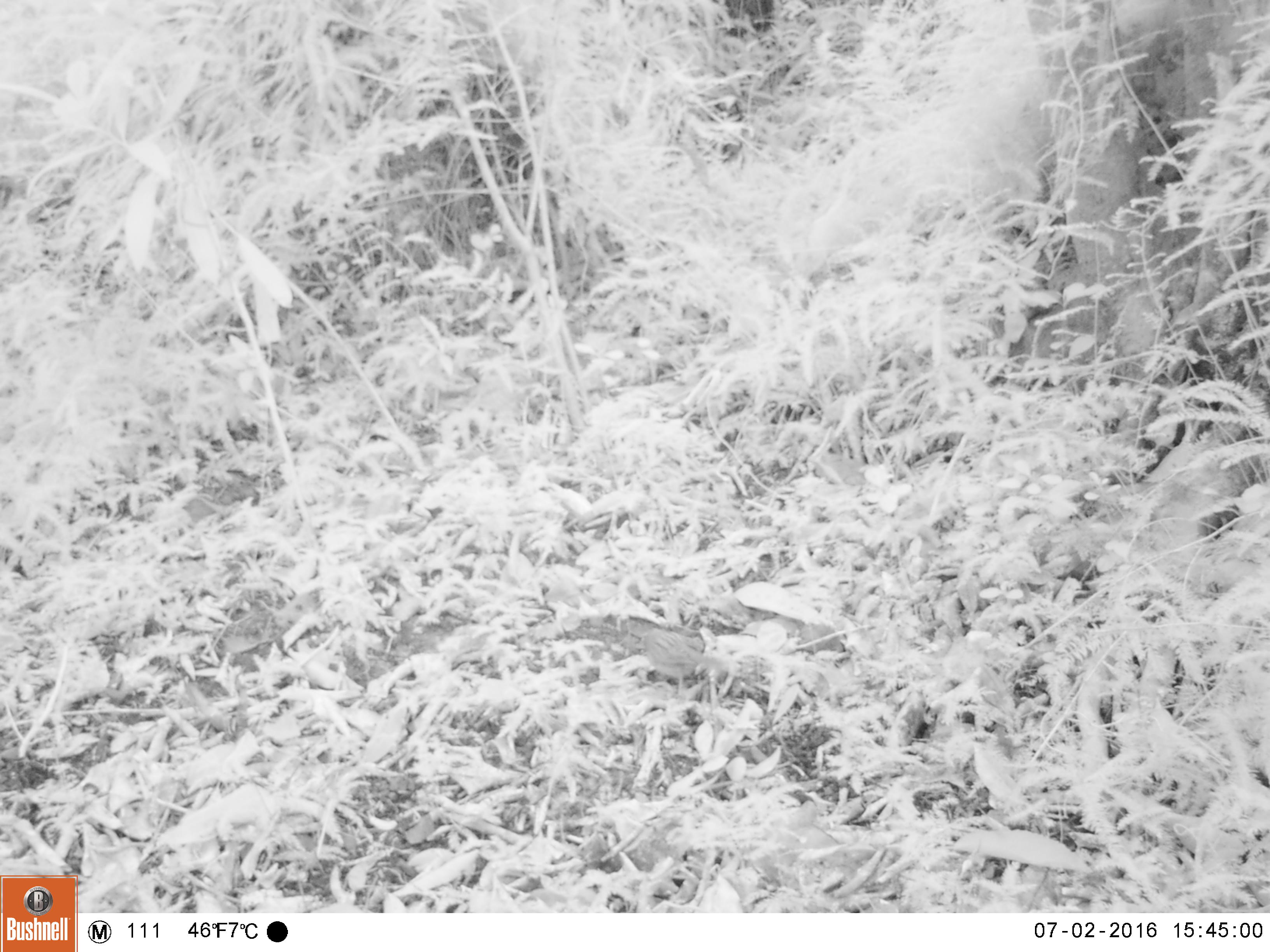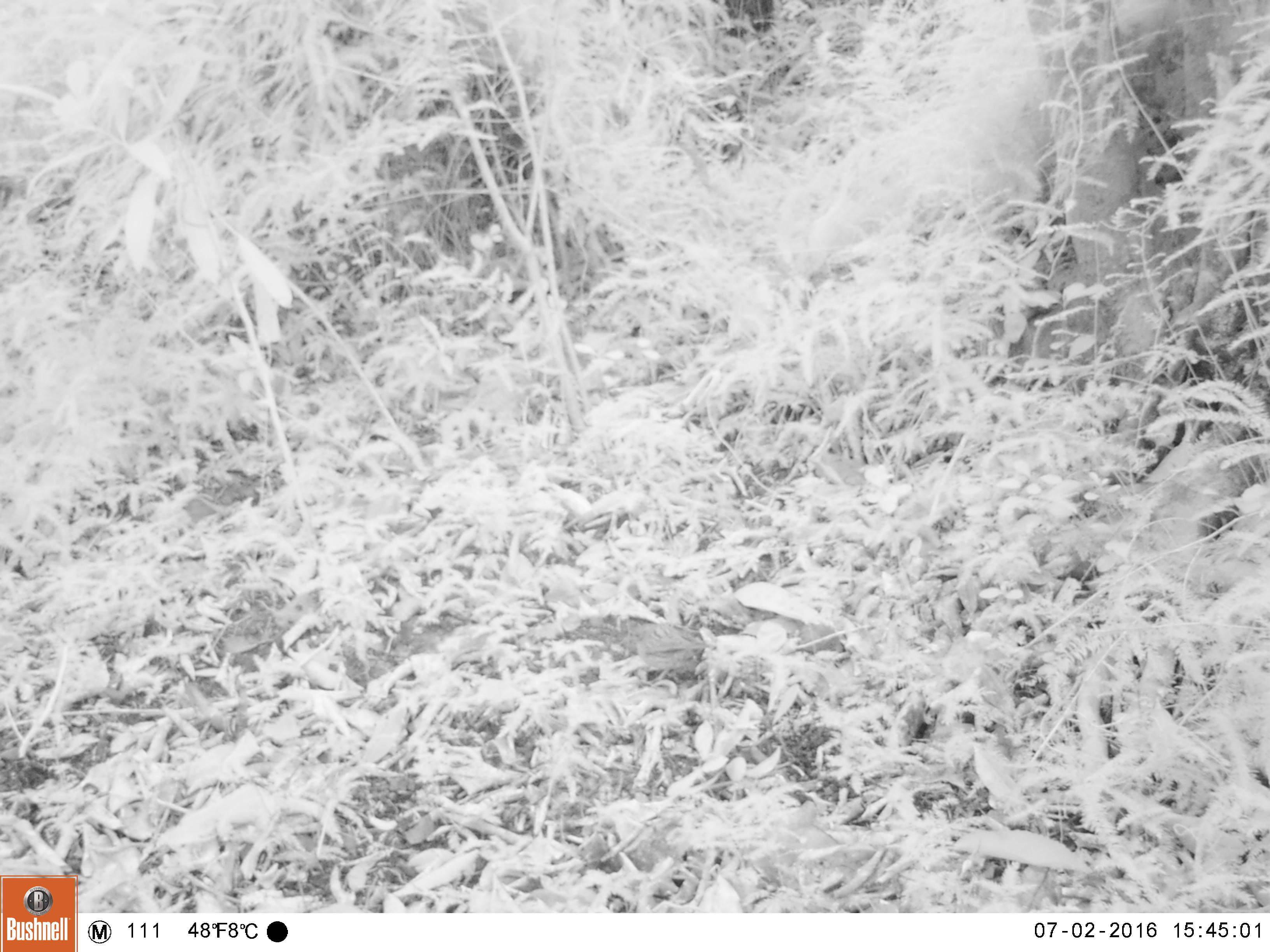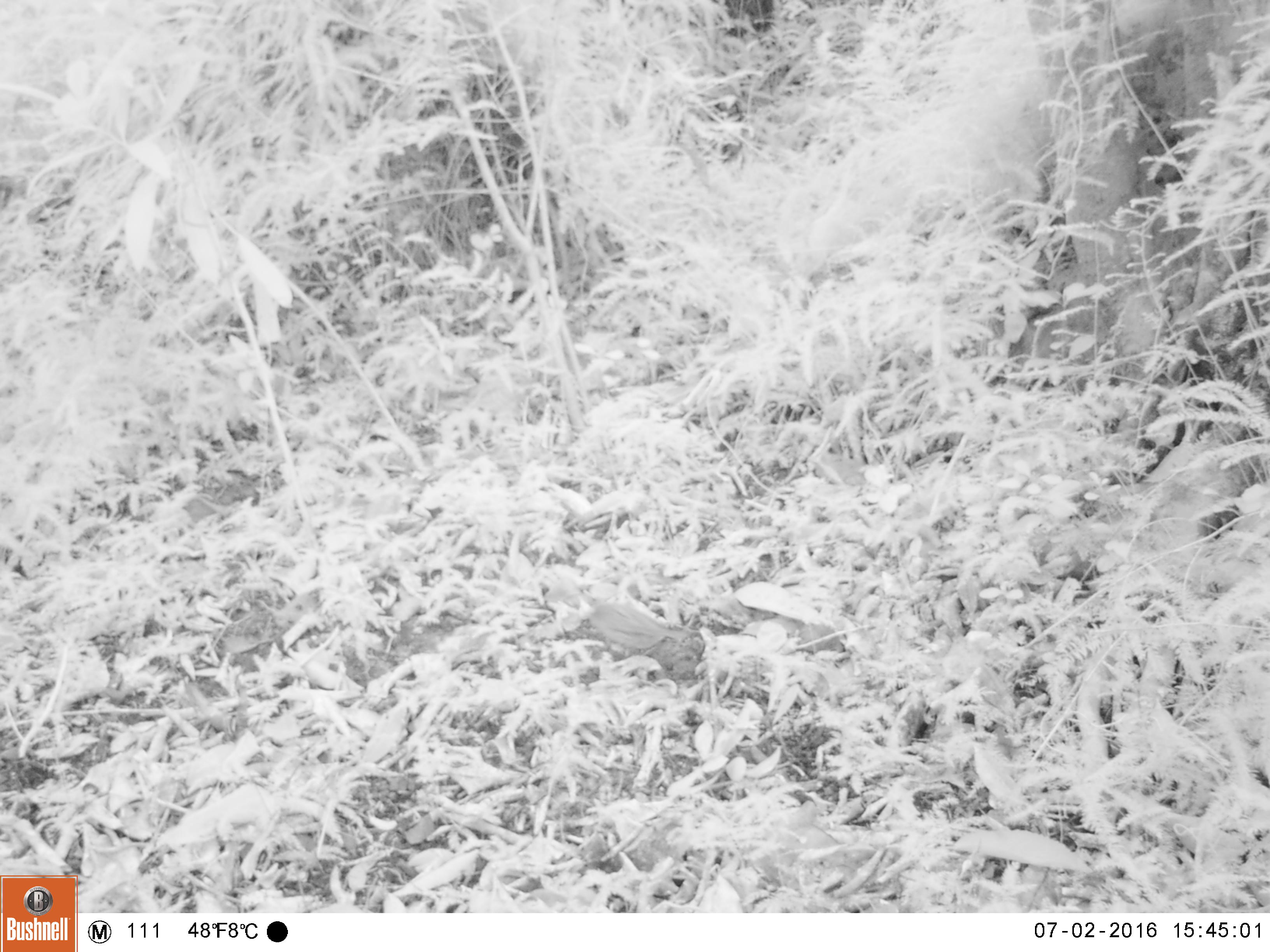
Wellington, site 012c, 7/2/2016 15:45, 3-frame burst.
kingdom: Animalia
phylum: Chordata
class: Aves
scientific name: Aves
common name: bird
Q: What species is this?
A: Bird (Aves).